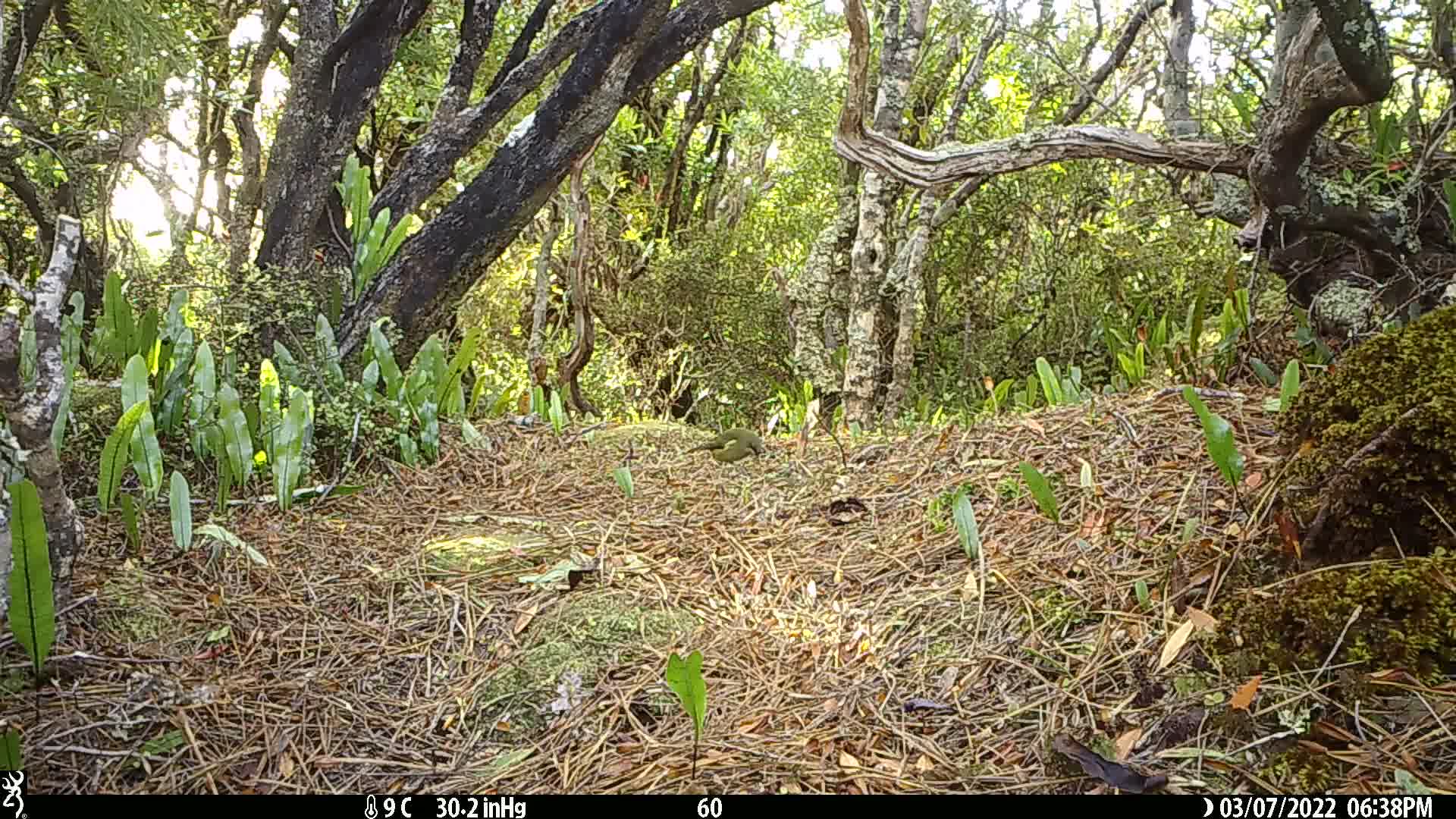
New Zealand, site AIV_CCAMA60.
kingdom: Animalia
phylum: Chordata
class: Aves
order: Passeriformes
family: Meliphagidae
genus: Anthornis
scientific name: Anthornis melanura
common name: new zealand bellbird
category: bellbird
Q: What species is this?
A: Bellbird (new zealand bellbird) (Anthornis melanura).